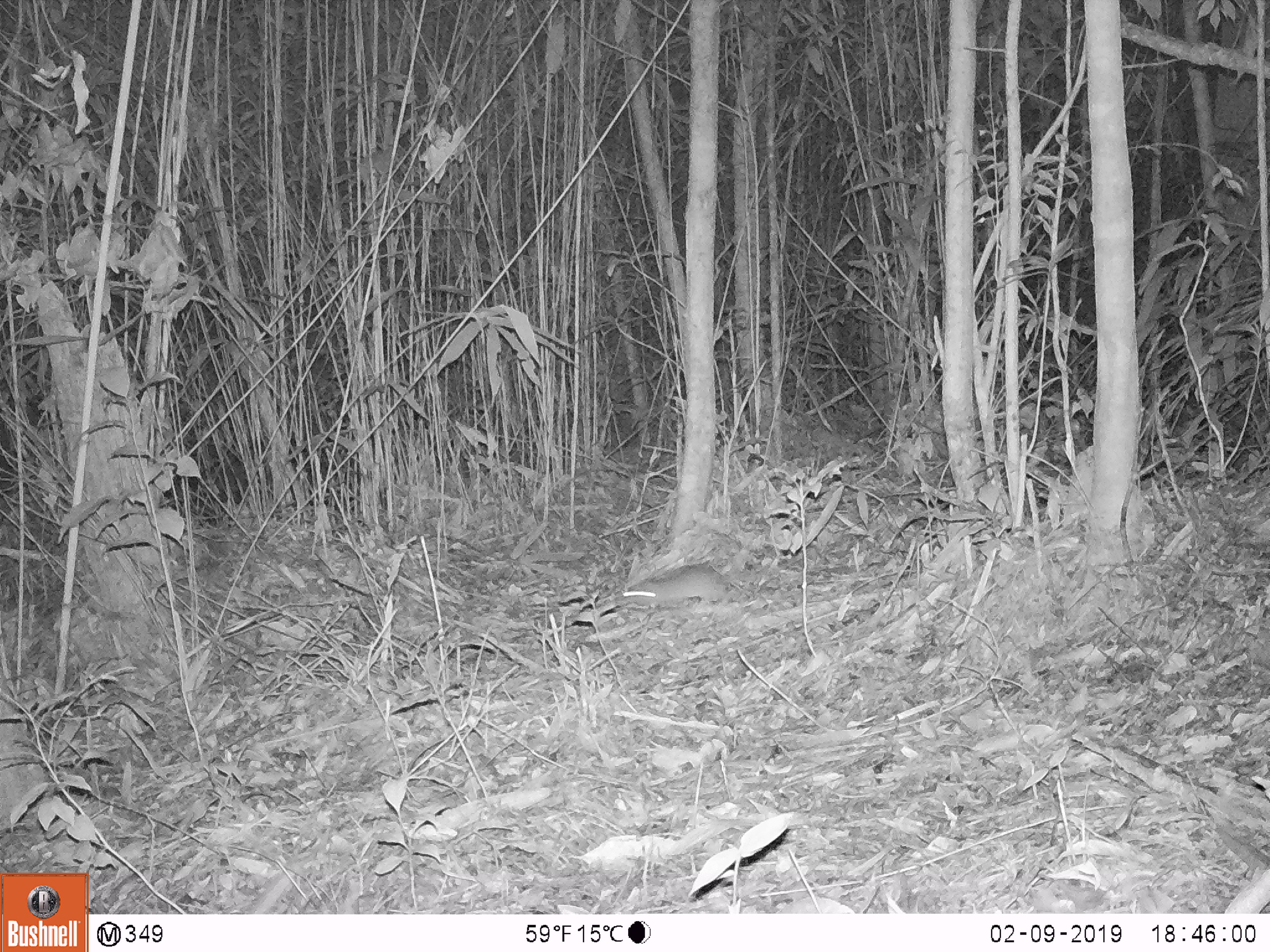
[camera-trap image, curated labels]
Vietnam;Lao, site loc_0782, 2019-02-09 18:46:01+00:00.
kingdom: Animalia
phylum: Chordata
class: Mammalia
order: Rodentia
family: Muridae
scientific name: Muridae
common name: old-world mice and rats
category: unidentified murid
Unidentified murid (old-world mice and rats) (Muridae). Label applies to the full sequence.